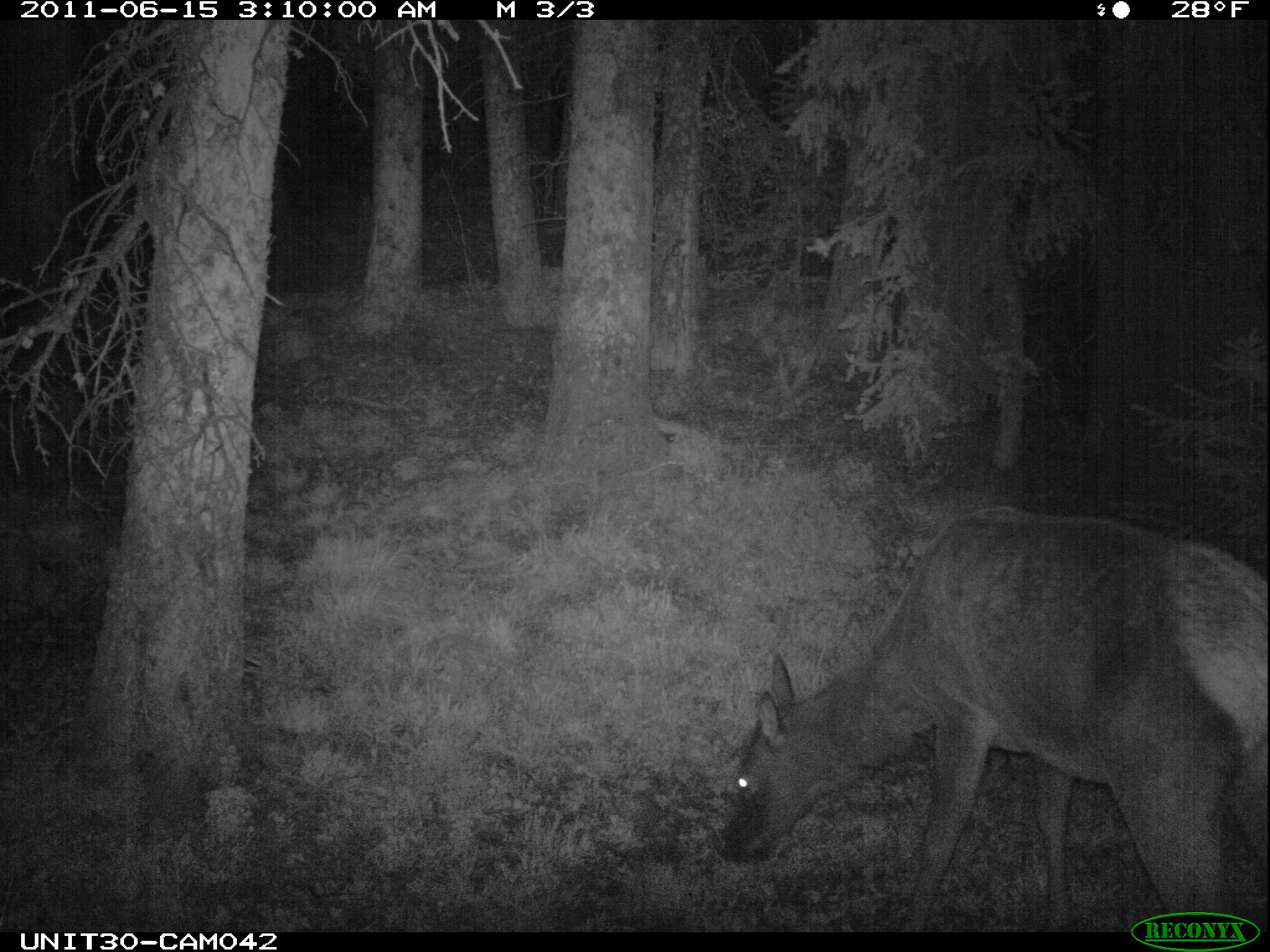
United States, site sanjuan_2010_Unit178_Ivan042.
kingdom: Animalia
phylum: Chordata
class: Mammalia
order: Artiodactyla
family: Cervidae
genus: Cervus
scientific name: Cervus elaphus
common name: red deer